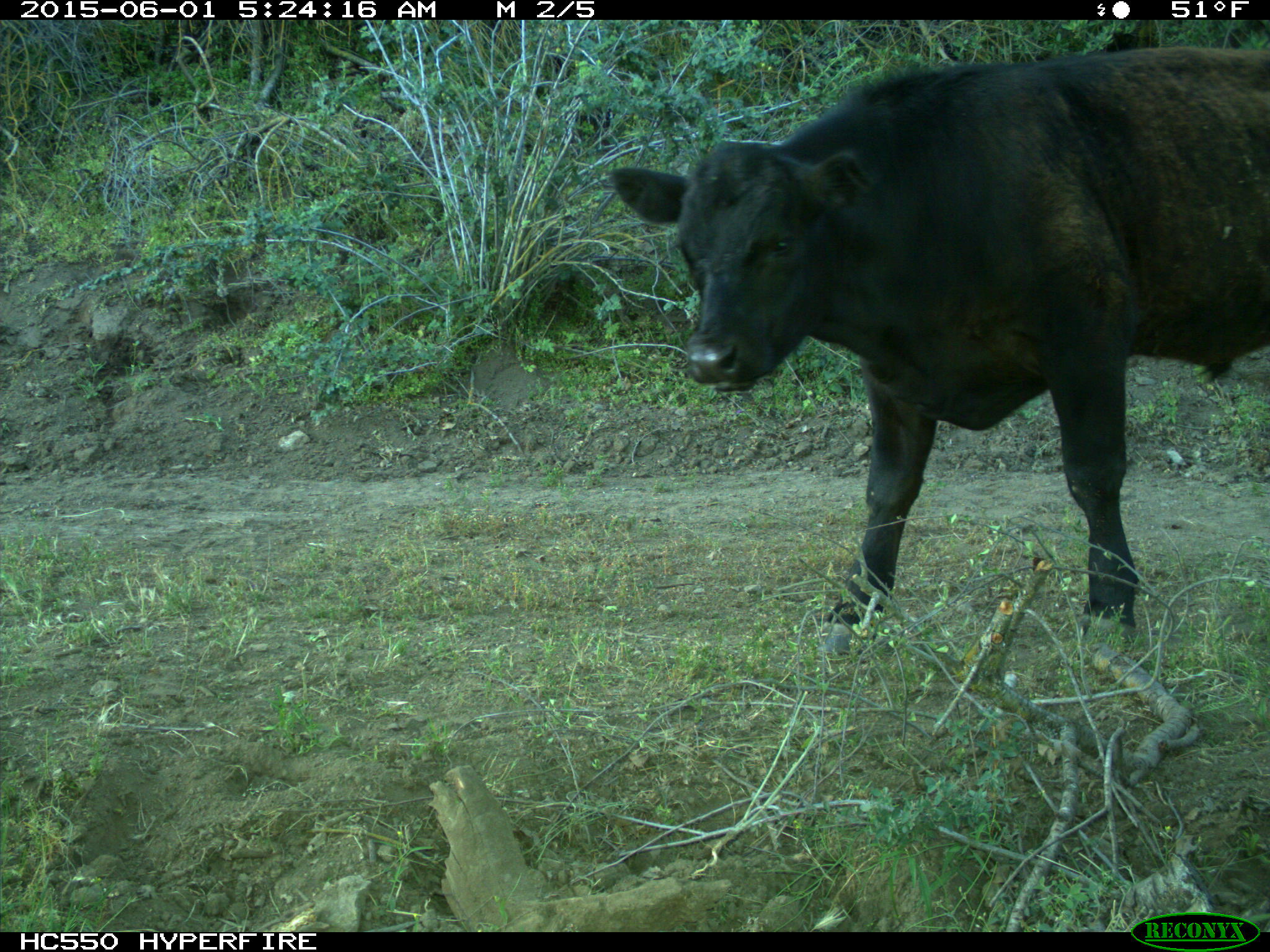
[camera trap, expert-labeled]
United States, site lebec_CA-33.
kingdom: Animalia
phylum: Chordata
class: Mammalia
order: Artiodactyla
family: Bovidae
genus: Bos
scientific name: Bos taurus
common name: domestic cow